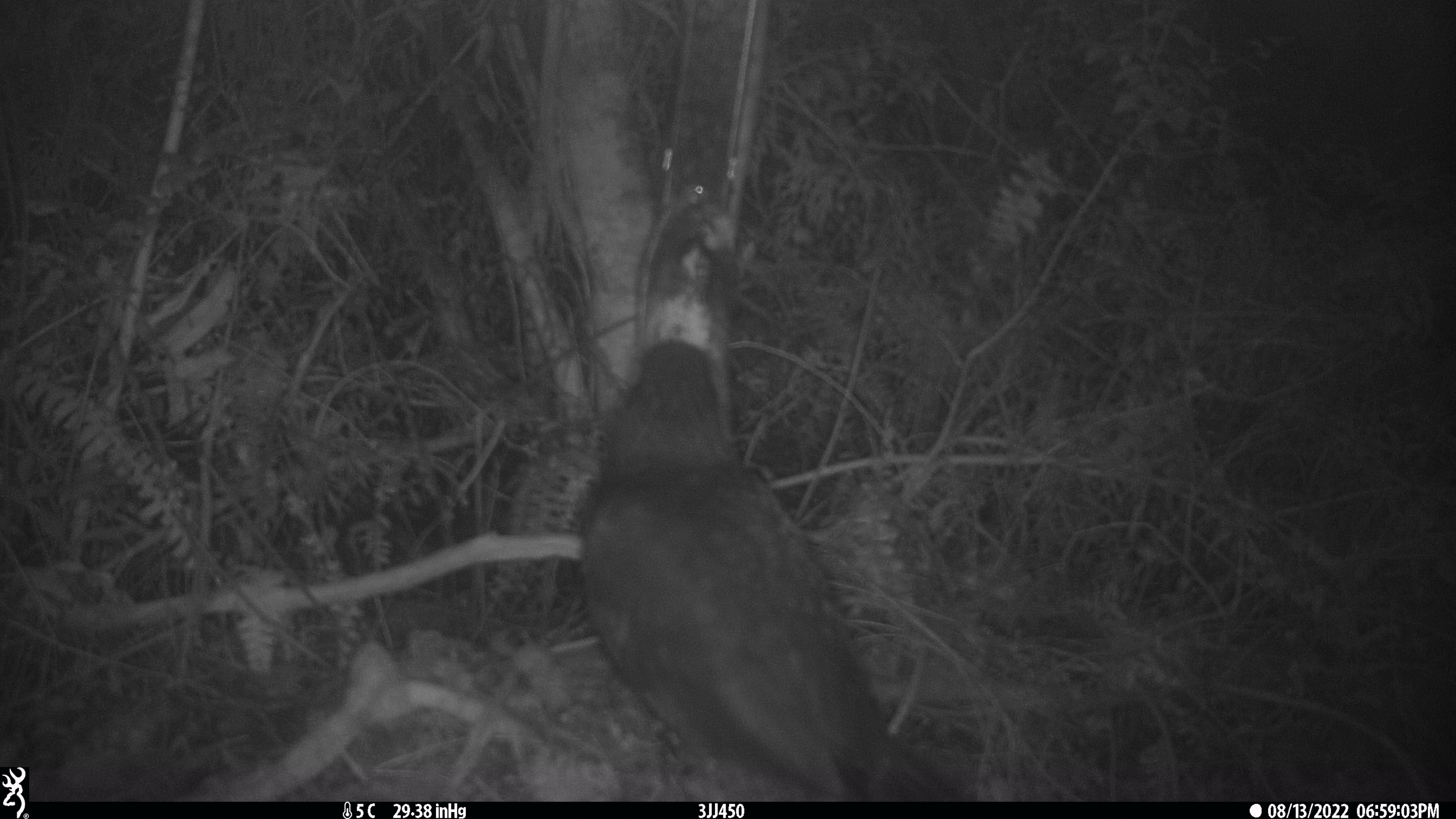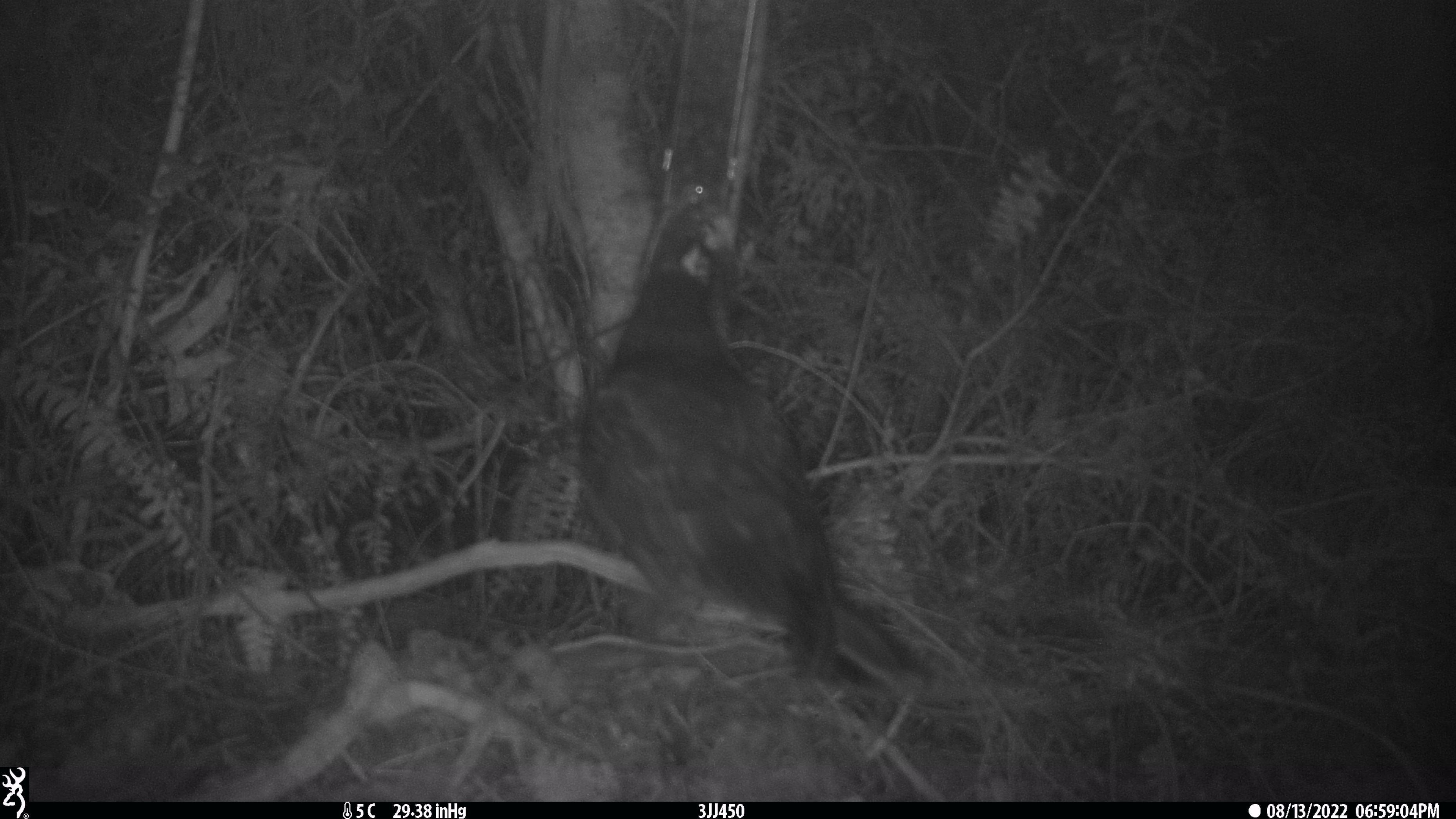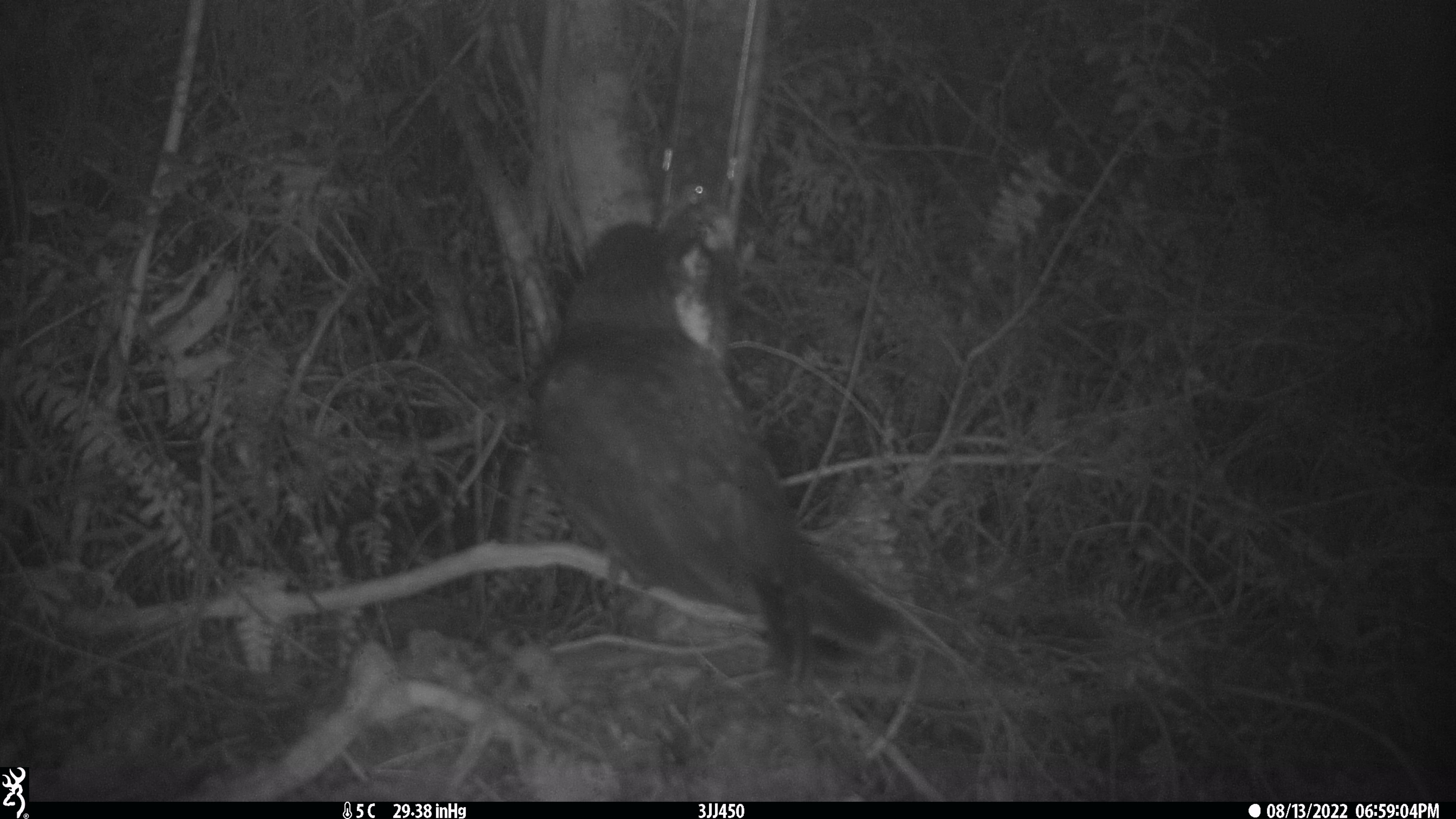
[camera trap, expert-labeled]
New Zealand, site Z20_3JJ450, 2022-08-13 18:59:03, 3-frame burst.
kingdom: Animalia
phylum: Chordata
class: Aves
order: Psittaciformes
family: Strigopidae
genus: Nestor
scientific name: Nestor notabilis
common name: kea